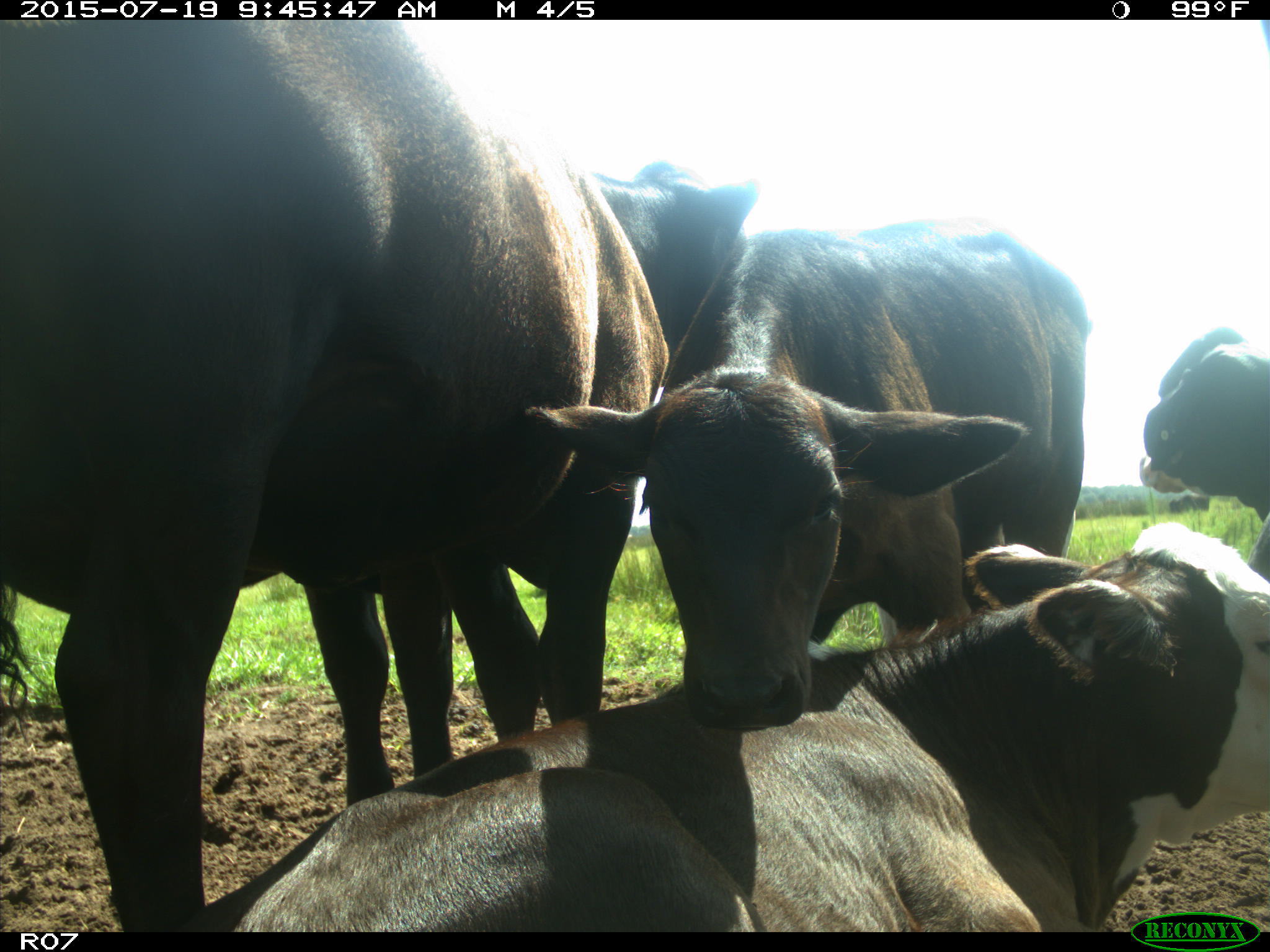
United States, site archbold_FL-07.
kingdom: Animalia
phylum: Chordata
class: Mammalia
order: Artiodactyla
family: Bovidae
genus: Bos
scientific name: Bos taurus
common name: domestic cow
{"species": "Bos taurus (domestic cow)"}